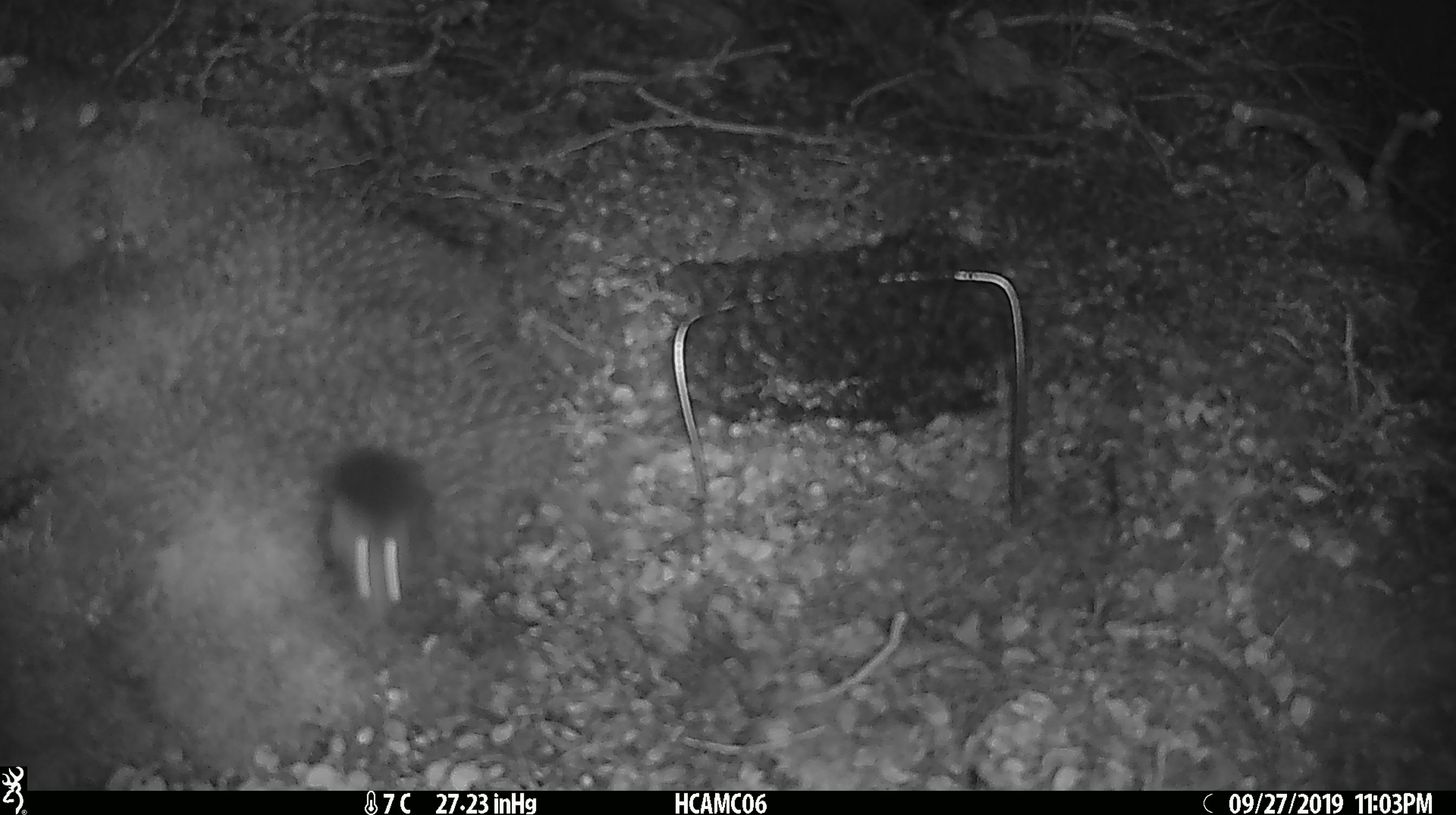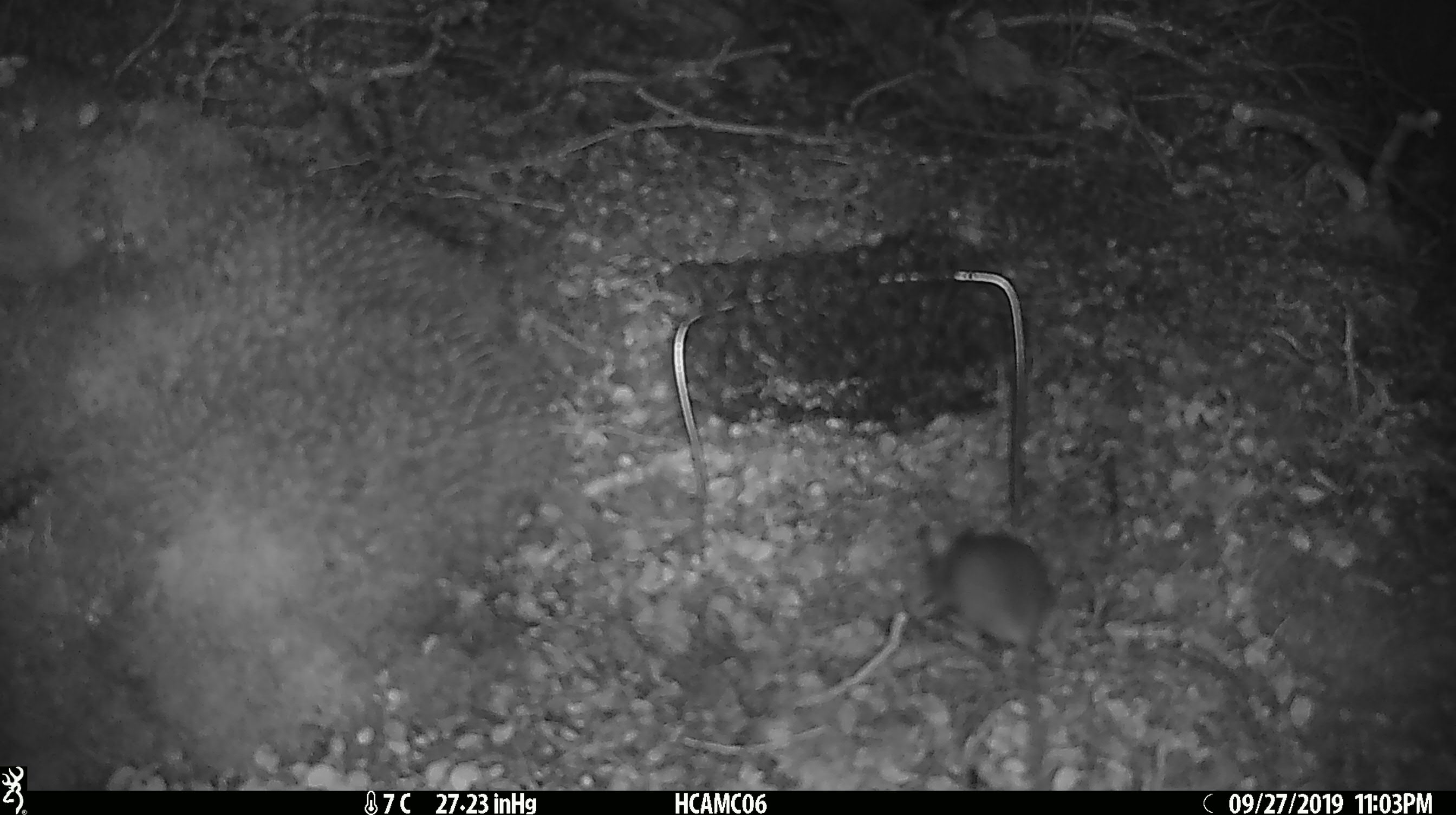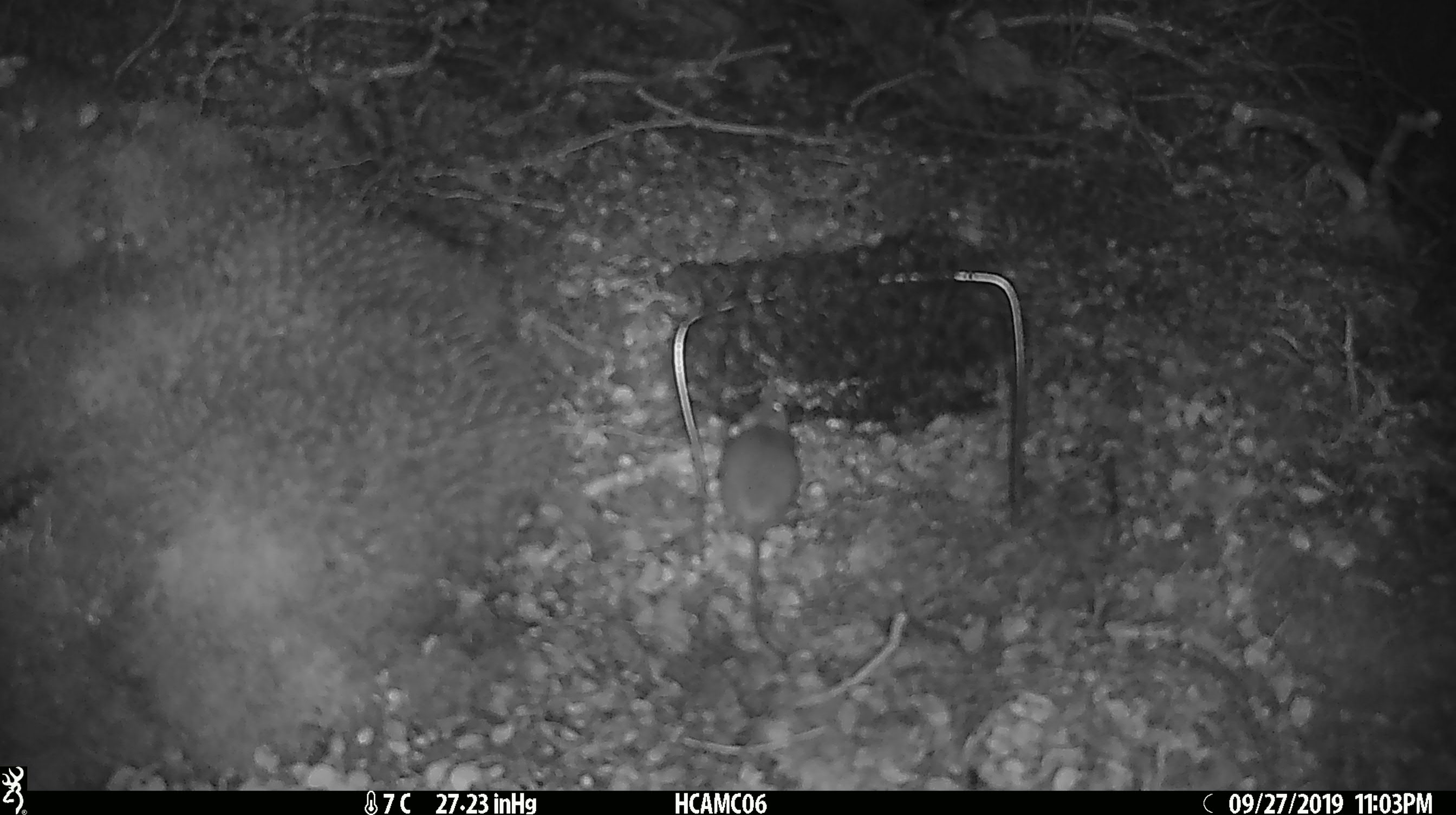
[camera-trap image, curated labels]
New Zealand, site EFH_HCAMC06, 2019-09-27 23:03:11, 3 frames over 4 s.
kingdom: Animalia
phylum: Chordata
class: Mammalia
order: Rodentia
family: Muridae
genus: Mus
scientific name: Mus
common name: mouse